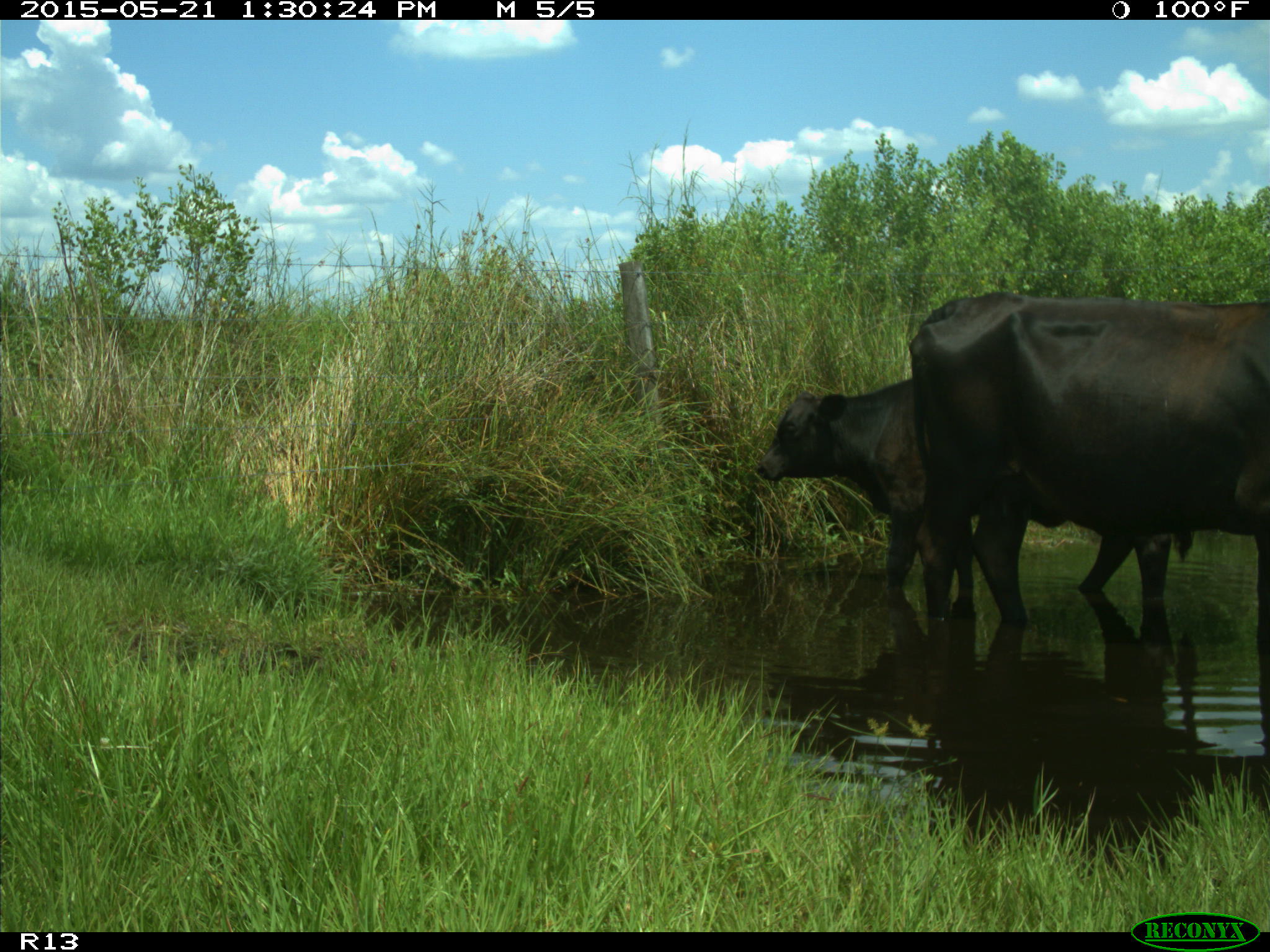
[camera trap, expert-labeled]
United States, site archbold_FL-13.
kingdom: Animalia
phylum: Chordata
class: Mammalia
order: Artiodactyla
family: Bovidae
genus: Bos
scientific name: Bos taurus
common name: domestic cow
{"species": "Bos taurus (domestic cow)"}